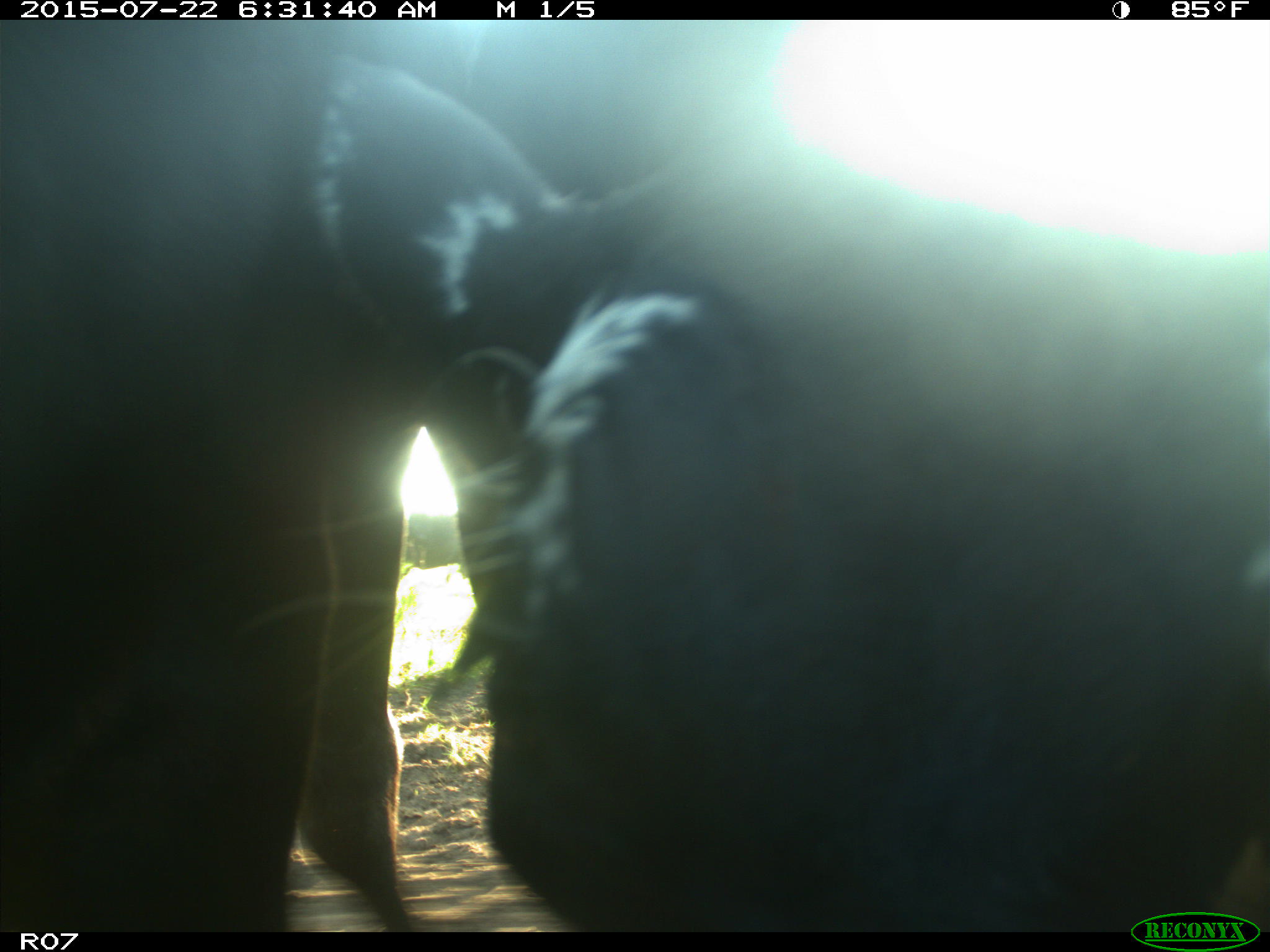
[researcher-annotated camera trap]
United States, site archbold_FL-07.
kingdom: Animalia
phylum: Chordata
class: Mammalia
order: Artiodactyla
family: Bovidae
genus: Bos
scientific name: Bos taurus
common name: domestic cow